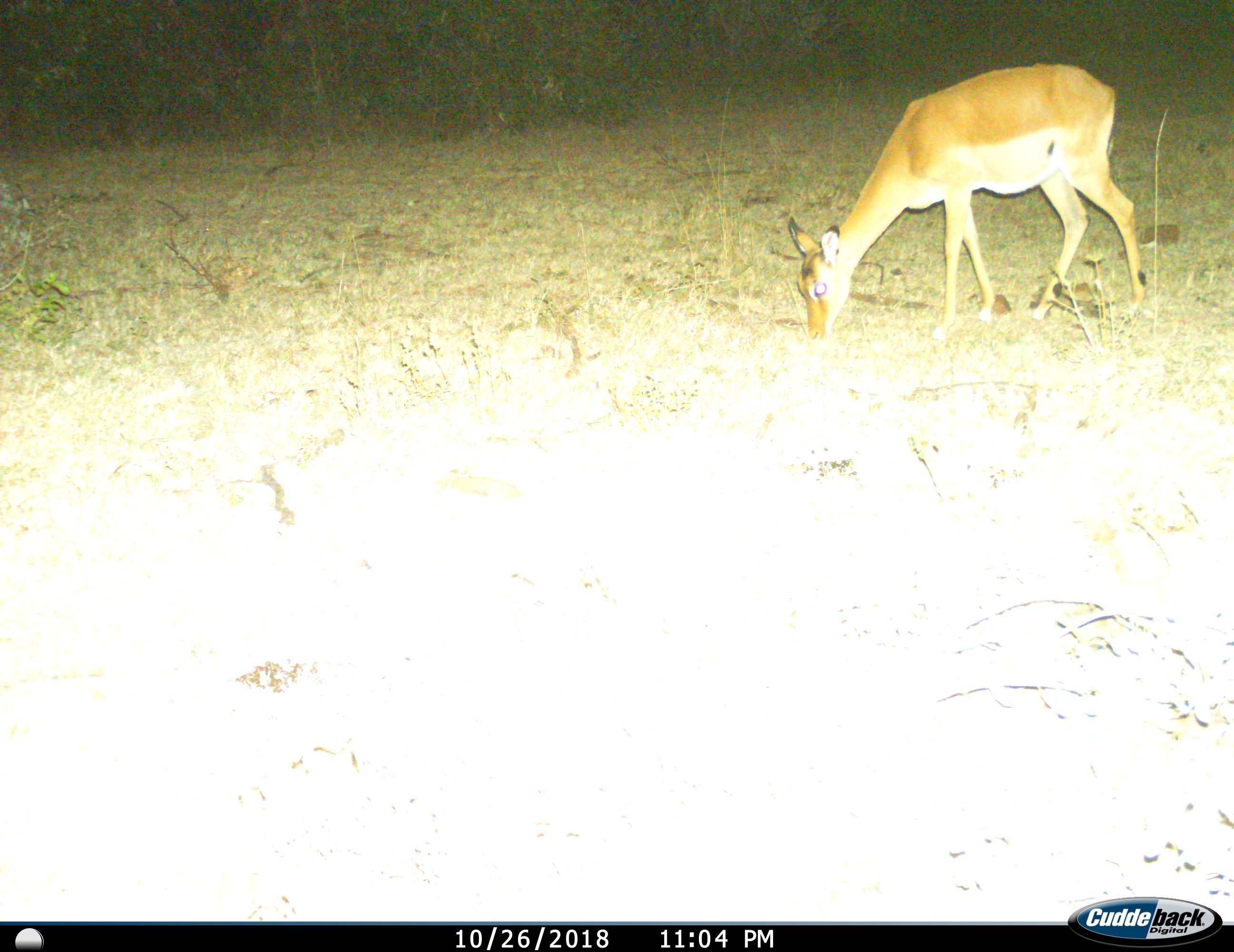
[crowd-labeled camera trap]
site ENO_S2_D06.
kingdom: Animalia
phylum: Chordata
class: Mammalia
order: Artiodactyla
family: Bovidae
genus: Aepyceros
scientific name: Aepyceros melampus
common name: impala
Impala (Aepyceros melampus), count 1. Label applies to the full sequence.